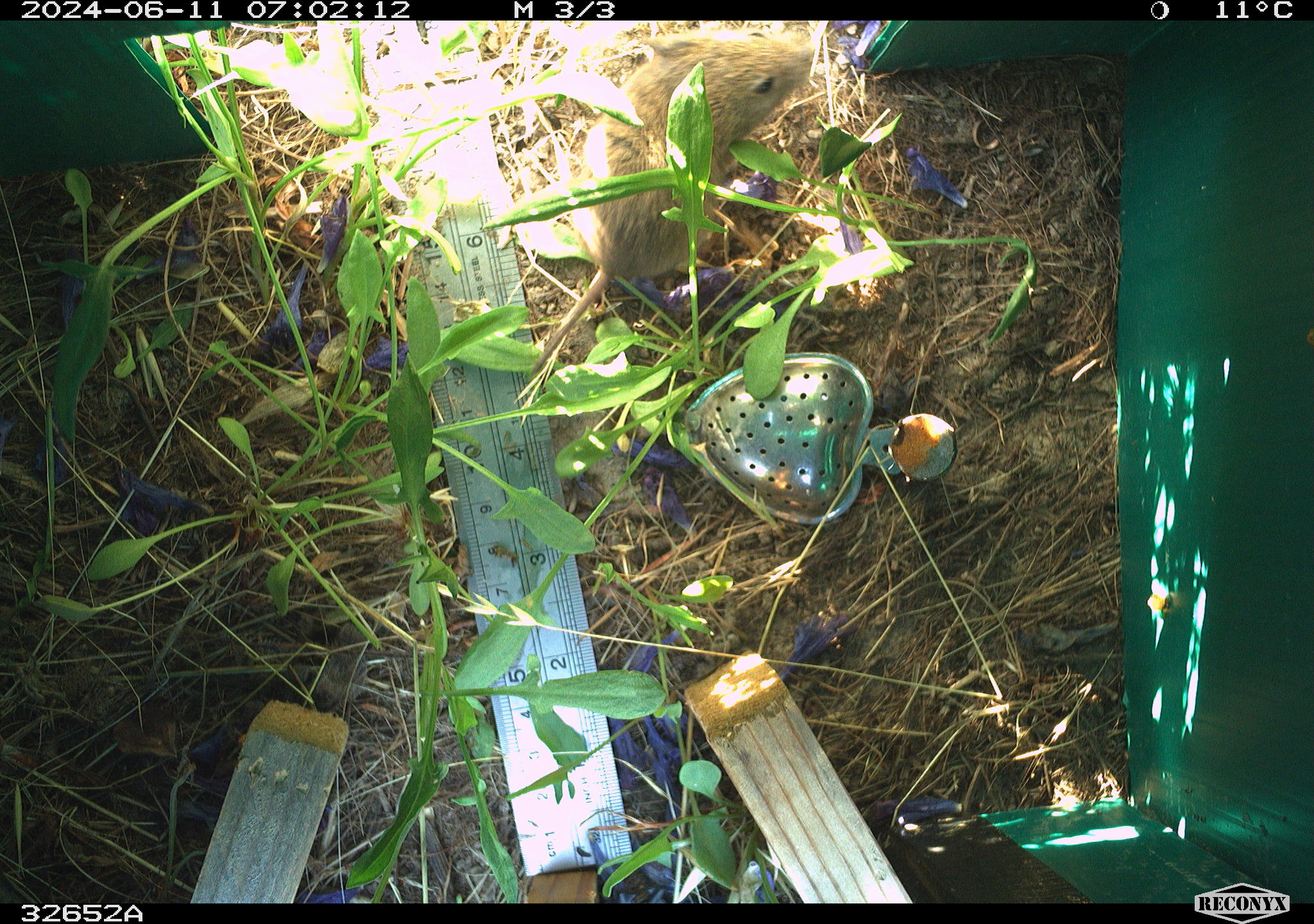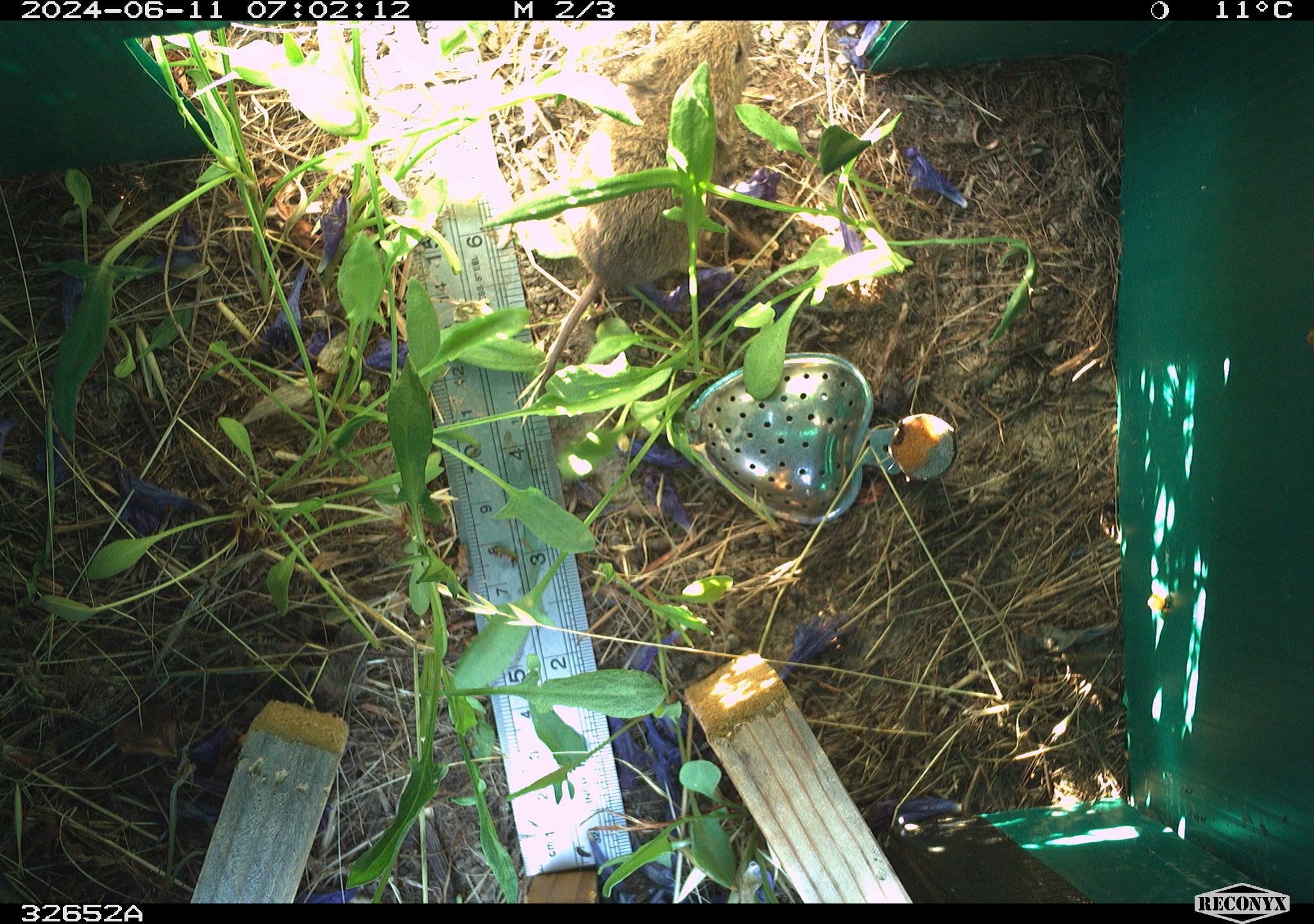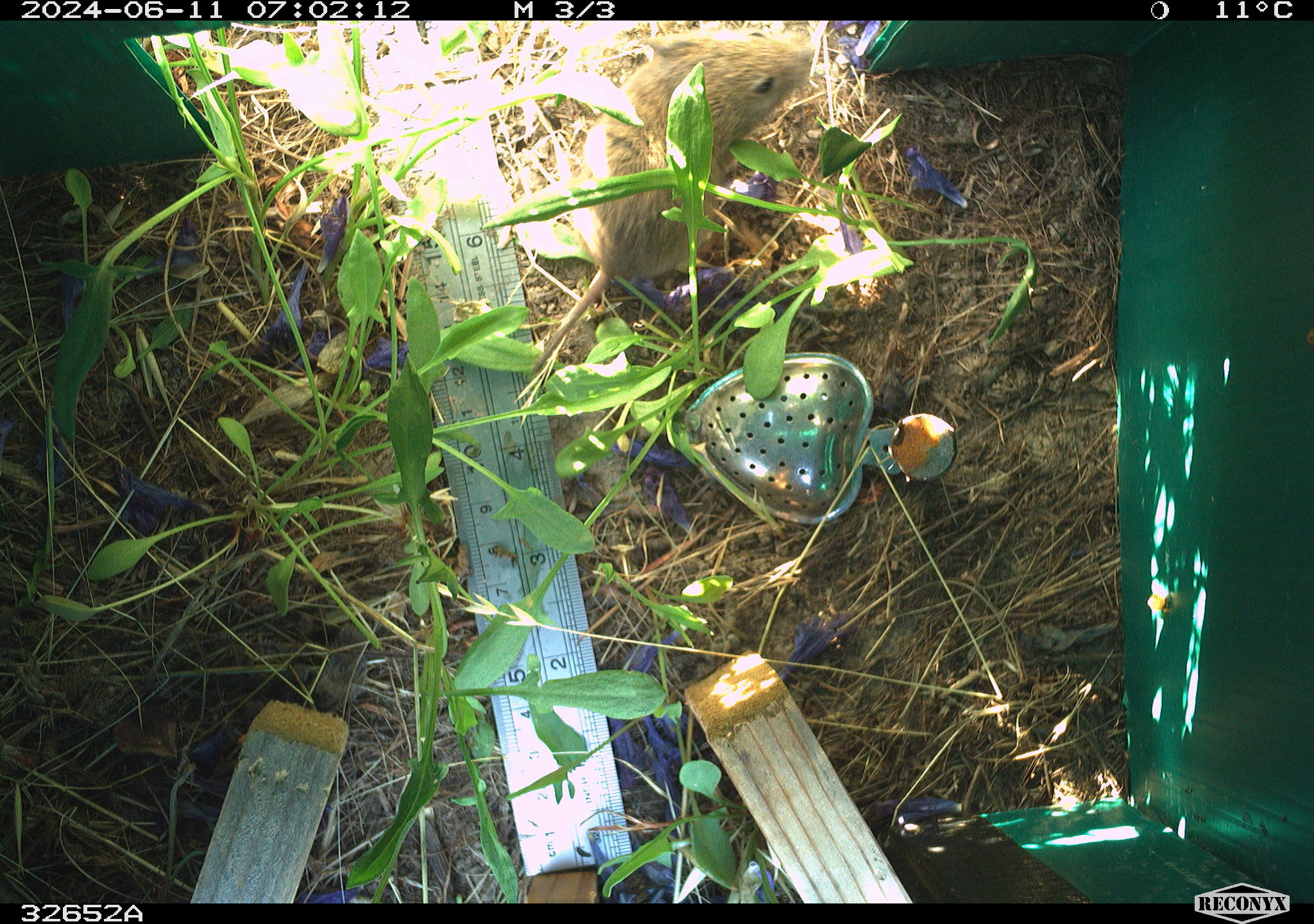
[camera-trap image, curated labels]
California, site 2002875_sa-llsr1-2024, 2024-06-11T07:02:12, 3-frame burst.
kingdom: Animalia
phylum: Chordata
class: Mammalia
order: Rodentia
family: Cricetidae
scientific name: Arvicolinae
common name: voles, lemmings, and muskrats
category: arvicolinae subfamily